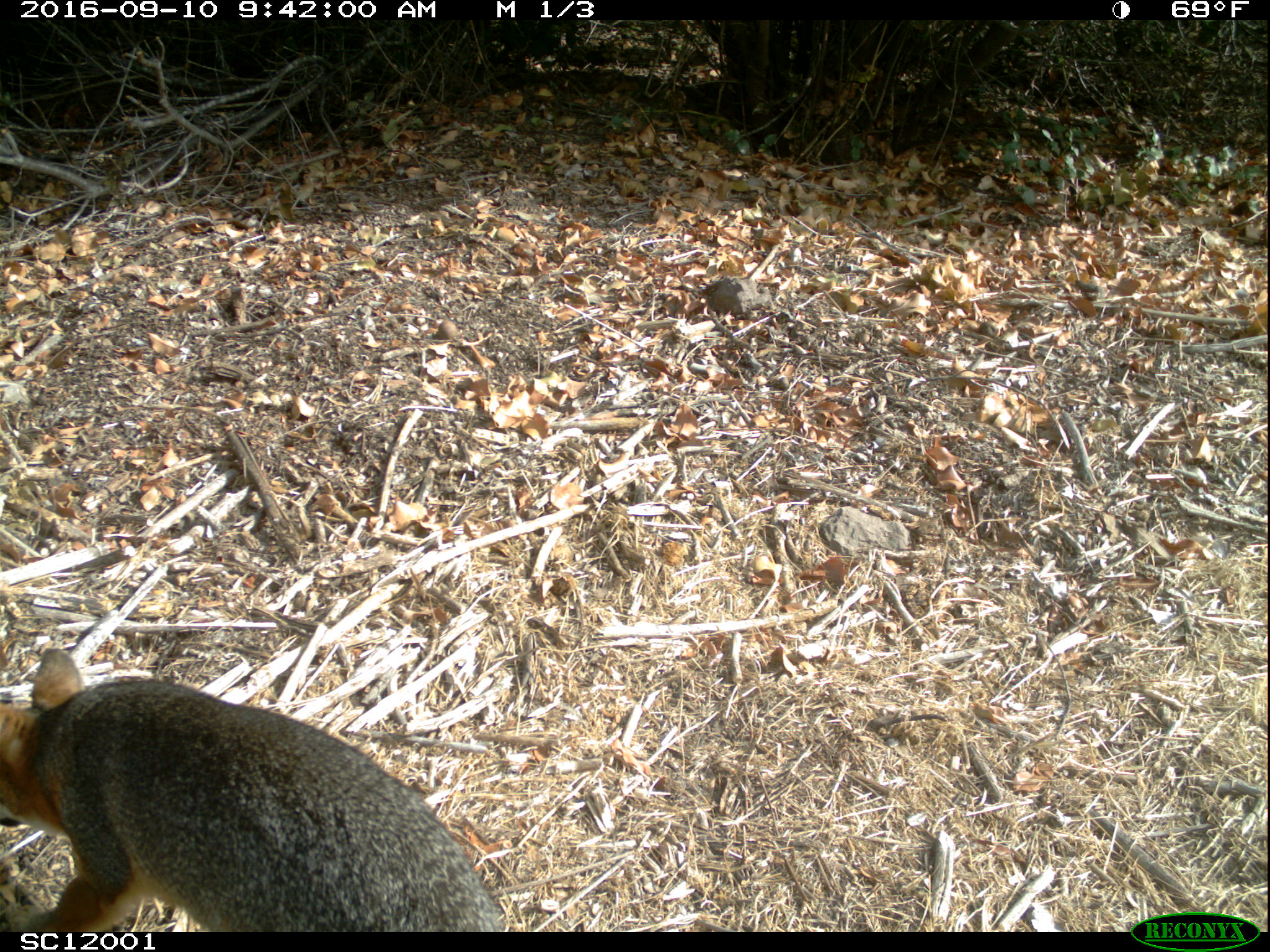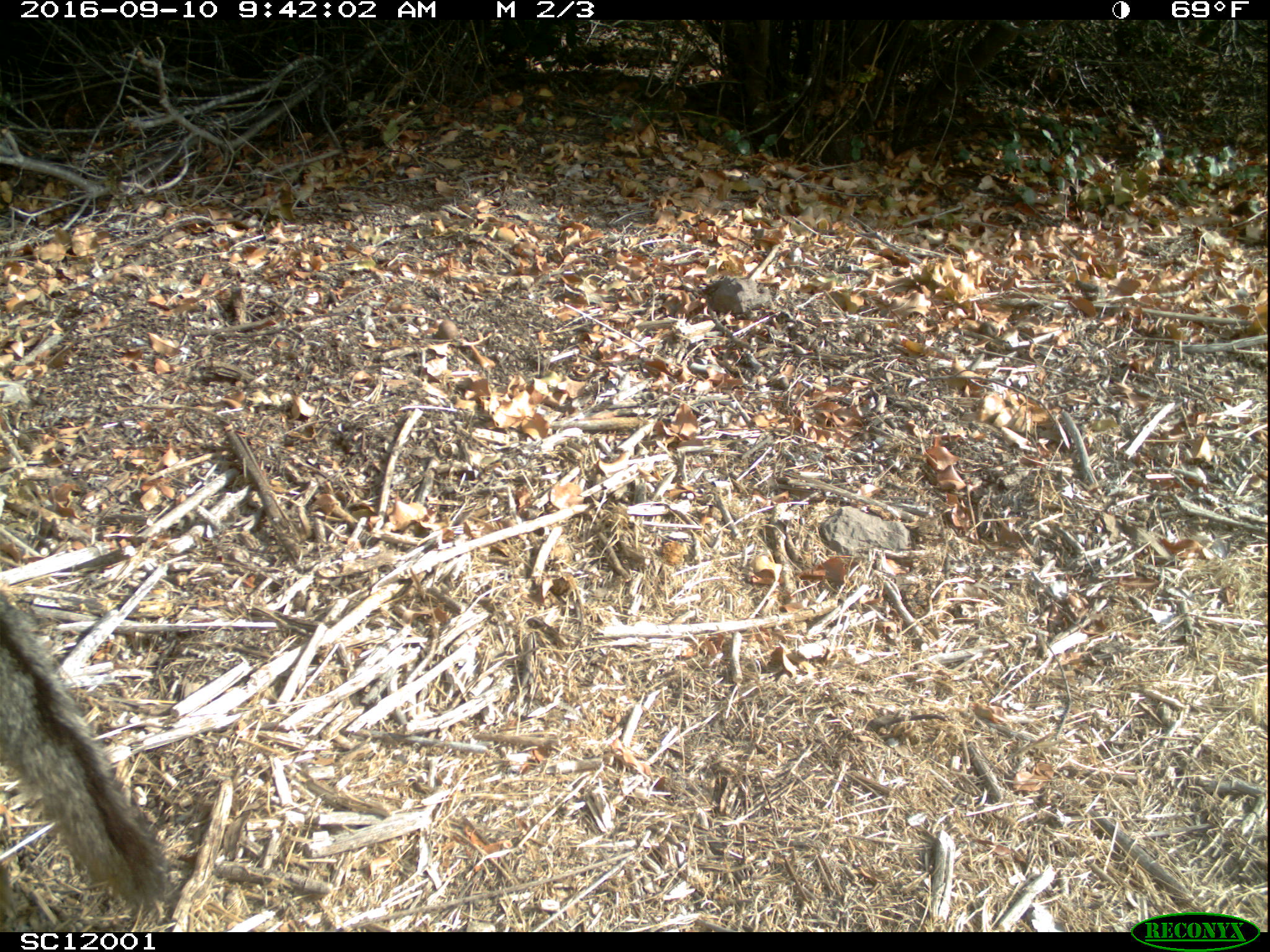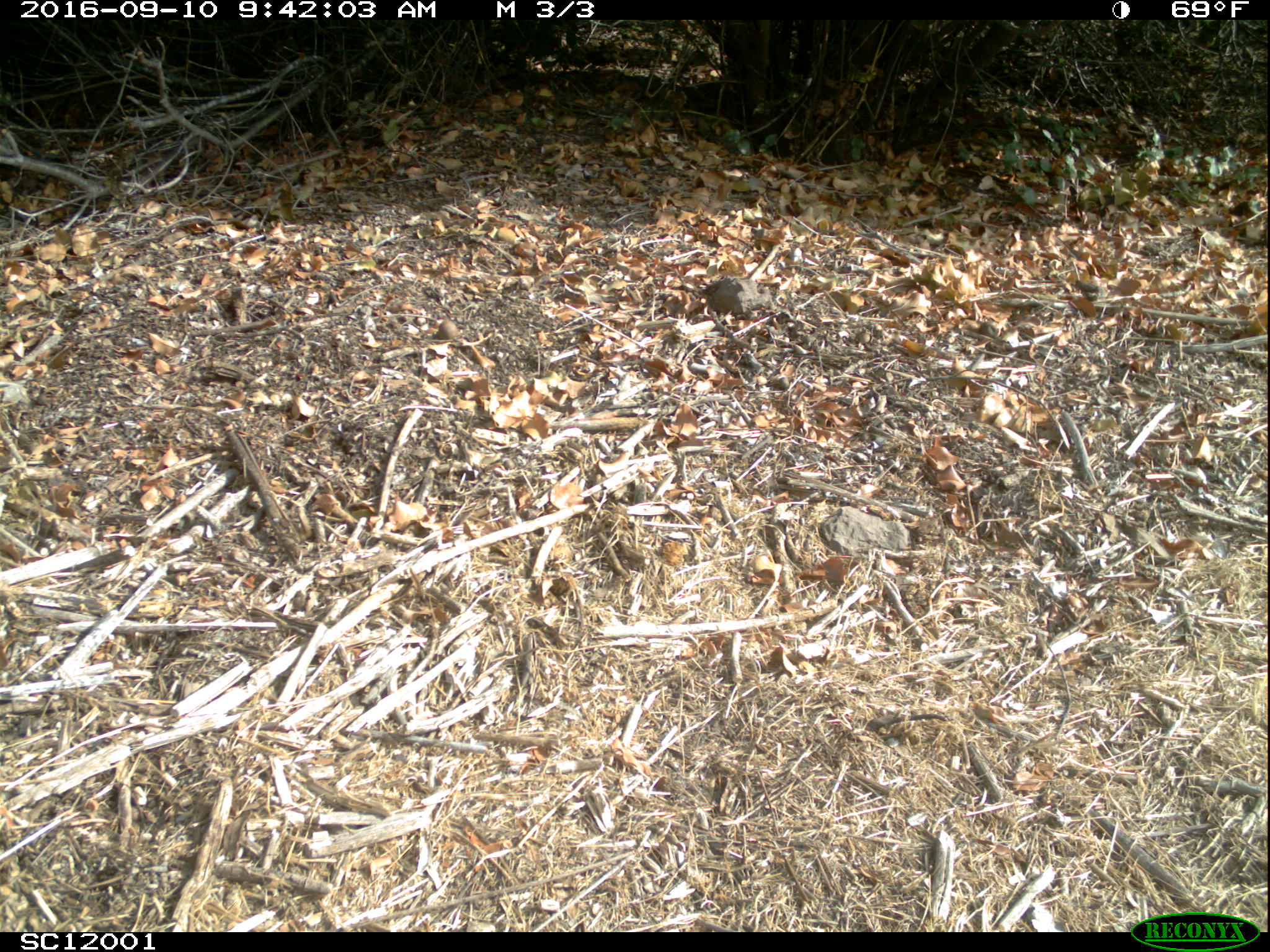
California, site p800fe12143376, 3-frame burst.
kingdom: Animalia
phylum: Chordata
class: Mammalia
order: Carnivora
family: Canidae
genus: Urocyon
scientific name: Urocyon littoralis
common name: island fox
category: fox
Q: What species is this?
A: Fox (island fox) (Urocyon littoralis).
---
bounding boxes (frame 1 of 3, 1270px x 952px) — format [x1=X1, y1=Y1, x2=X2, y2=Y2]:
fox: [x1=0, y1=647, x2=511, y2=932]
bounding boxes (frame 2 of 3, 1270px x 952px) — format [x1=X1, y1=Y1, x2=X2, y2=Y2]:
fox: [x1=0, y1=587, x2=174, y2=911]